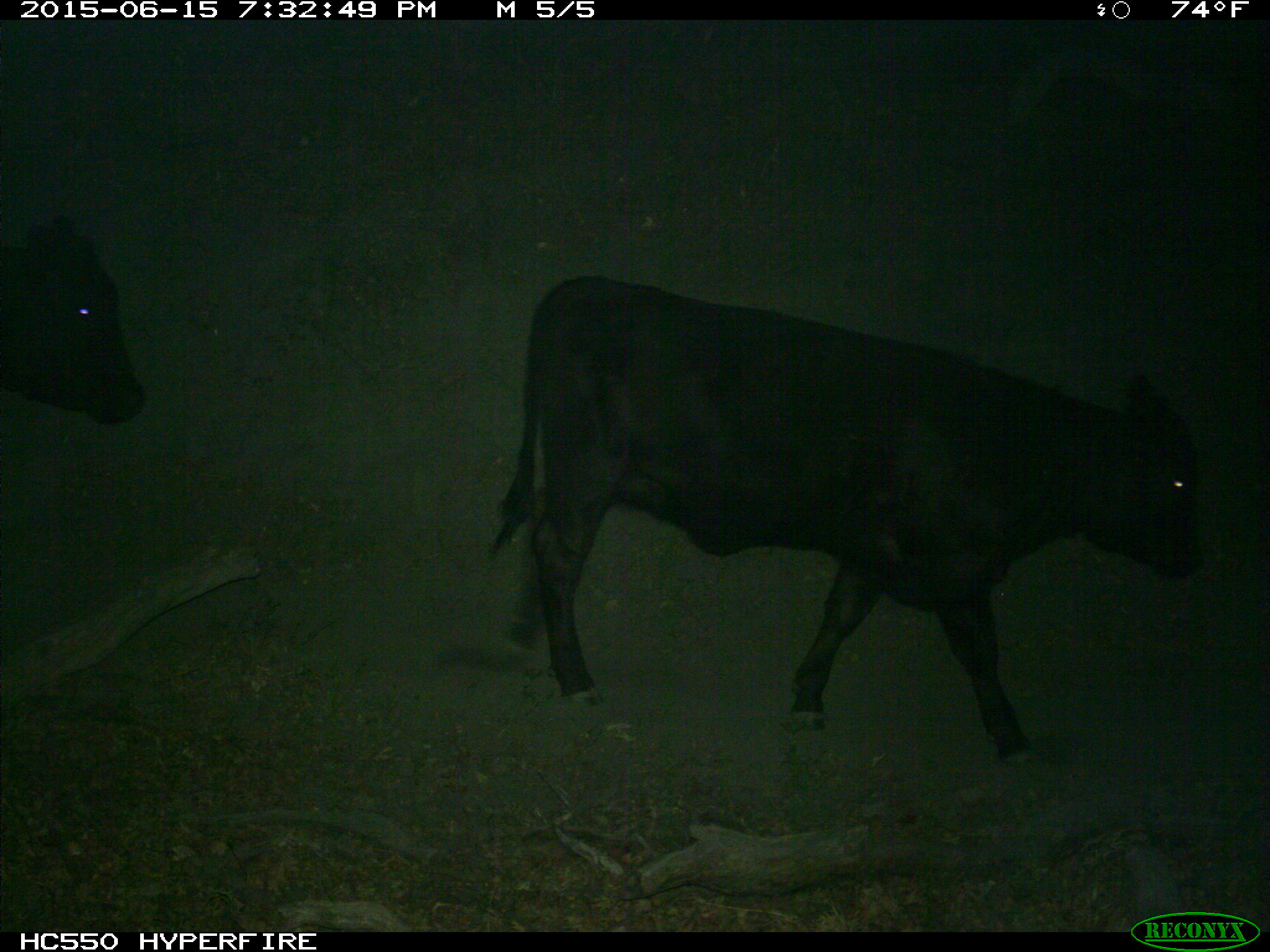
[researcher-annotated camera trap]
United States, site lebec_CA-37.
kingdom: Animalia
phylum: Chordata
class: Mammalia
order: Artiodactyla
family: Bovidae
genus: Bos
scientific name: Bos taurus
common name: domestic cow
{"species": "Bos taurus (domestic cow)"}